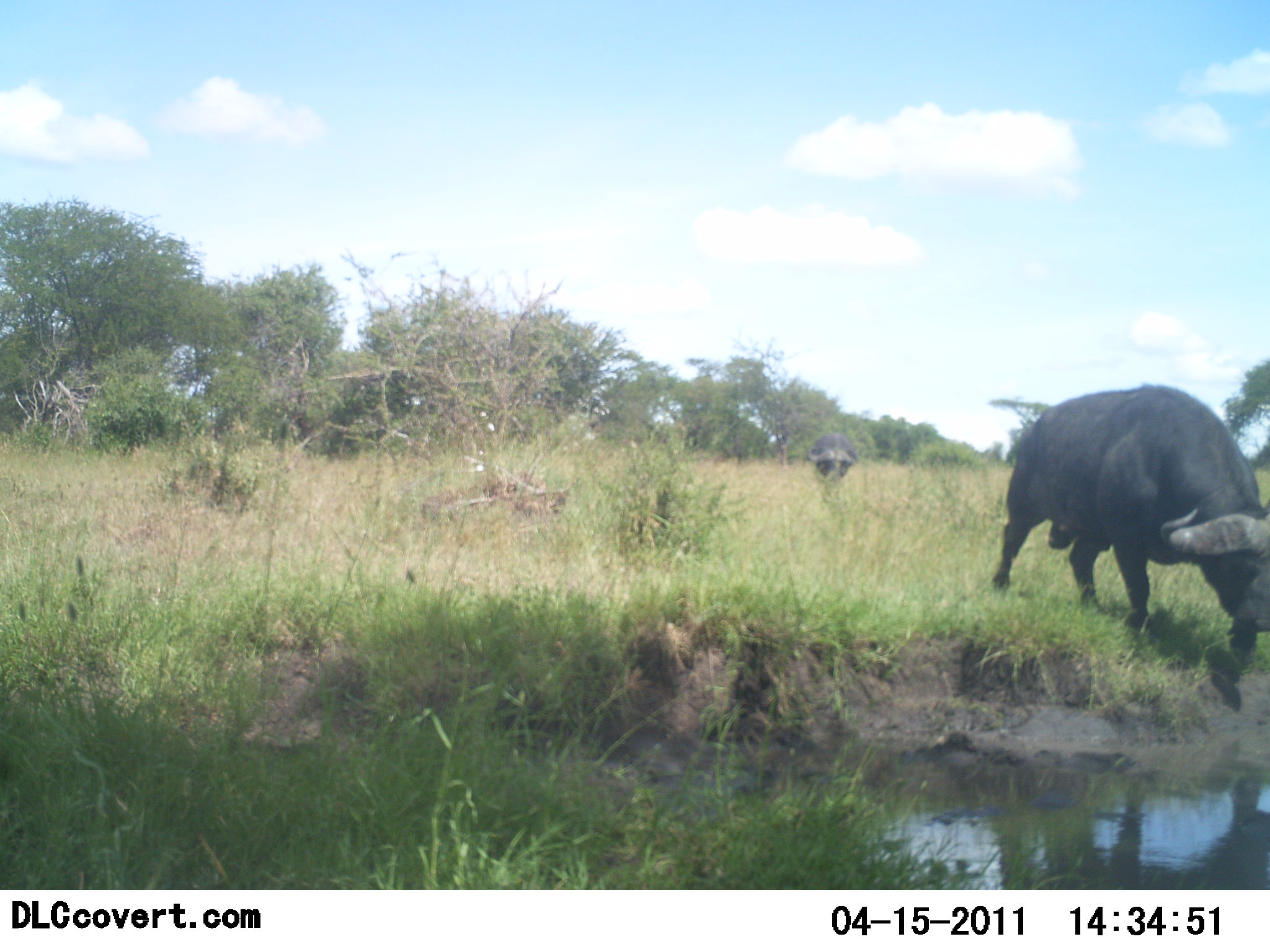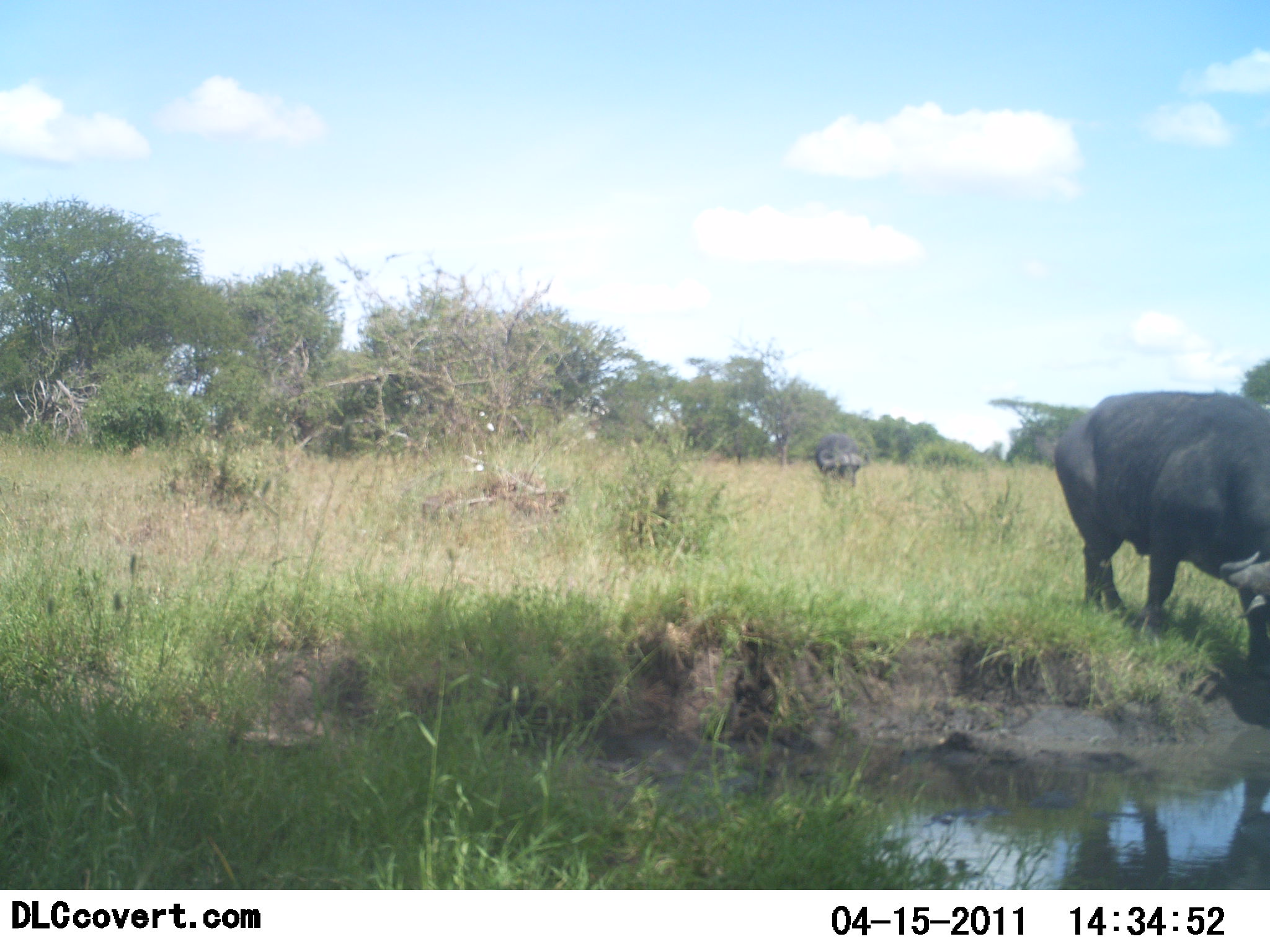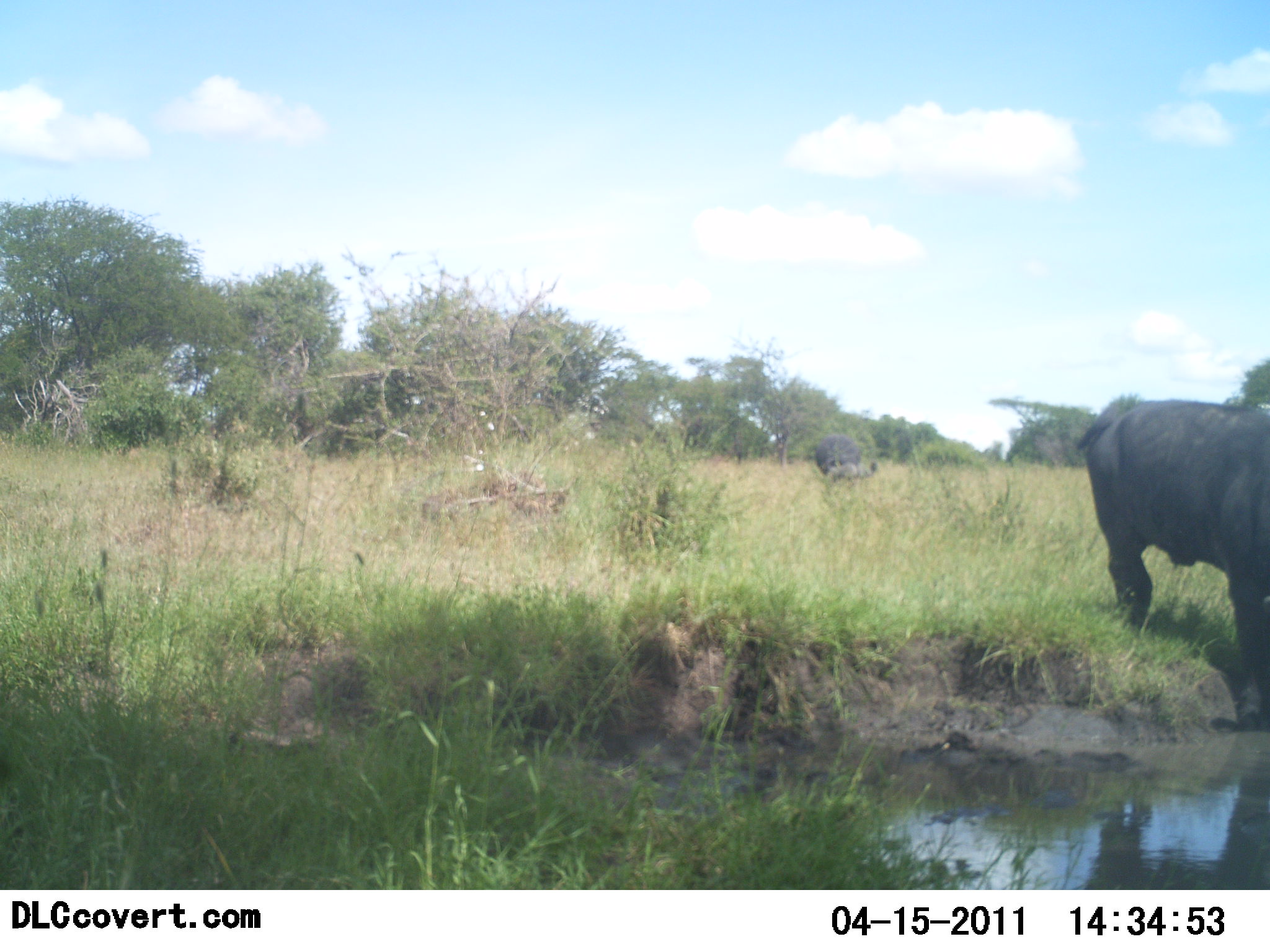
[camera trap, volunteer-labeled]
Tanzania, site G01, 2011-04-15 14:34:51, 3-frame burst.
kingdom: Animalia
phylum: Chordata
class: Mammalia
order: Artiodactyla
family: Bovidae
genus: Syncerus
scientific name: Syncerus caffer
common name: cape buffalo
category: buffalo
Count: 2.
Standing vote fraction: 8%.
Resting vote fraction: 0%.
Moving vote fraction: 92%.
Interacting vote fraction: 0%.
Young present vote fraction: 0%.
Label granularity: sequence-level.